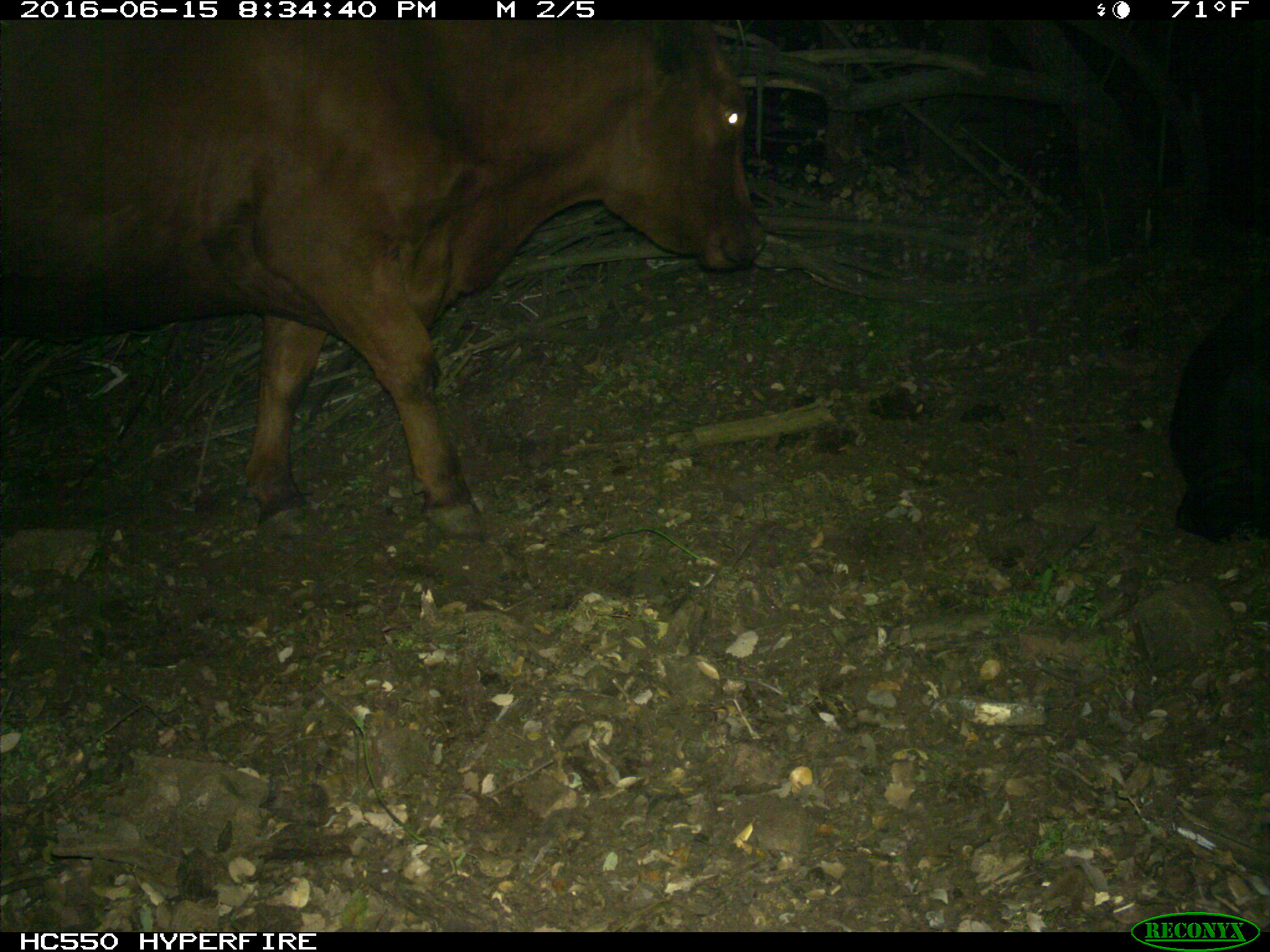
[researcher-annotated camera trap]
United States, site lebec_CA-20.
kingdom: Animalia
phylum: Chordata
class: Mammalia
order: Artiodactyla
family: Bovidae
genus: Bos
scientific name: Bos taurus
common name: domestic cow